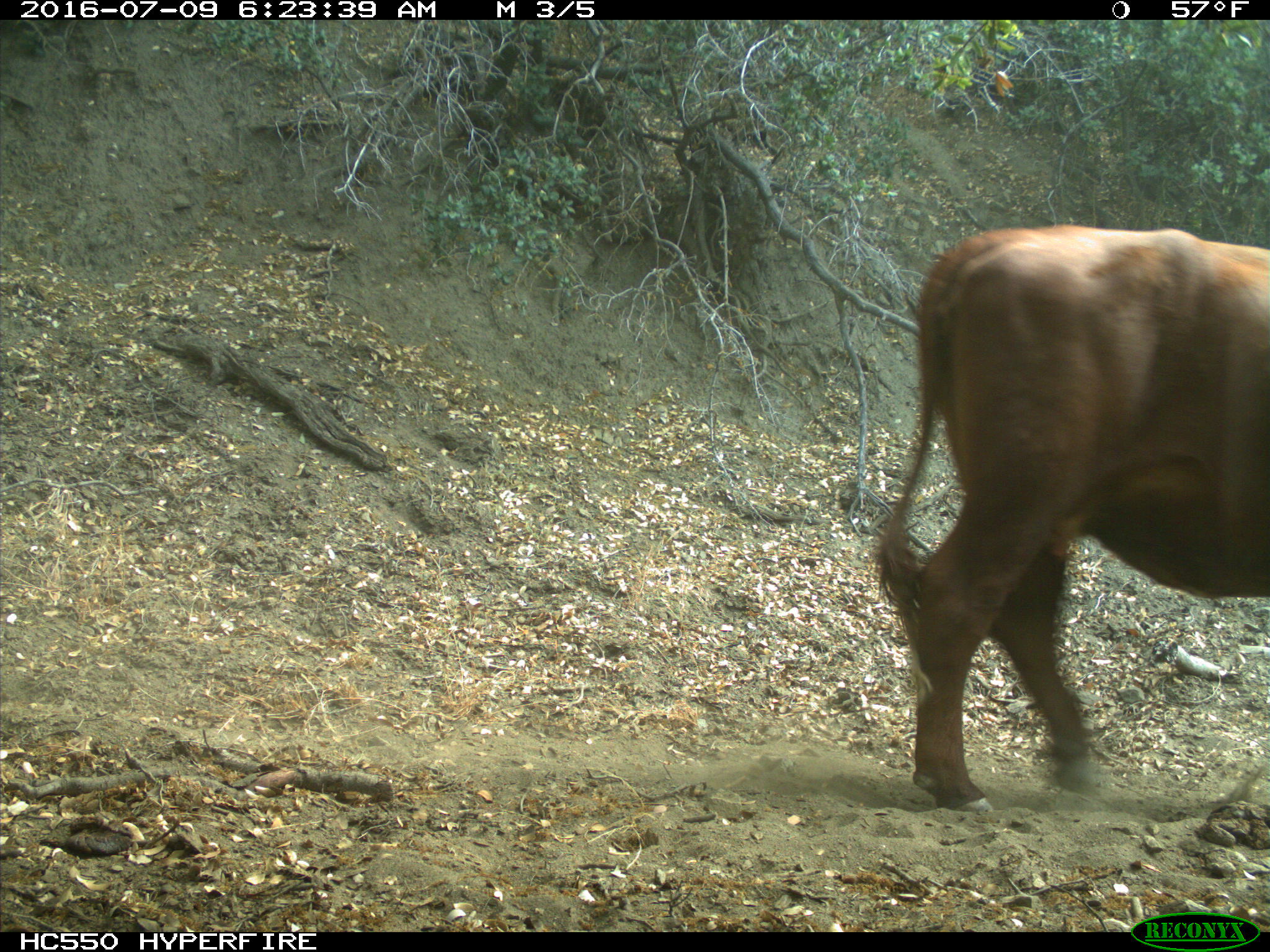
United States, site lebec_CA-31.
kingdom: Animalia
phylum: Chordata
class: Mammalia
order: Artiodactyla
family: Bovidae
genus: Bos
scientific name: Bos taurus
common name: domestic cow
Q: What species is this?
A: Bos taurus (domestic cow).